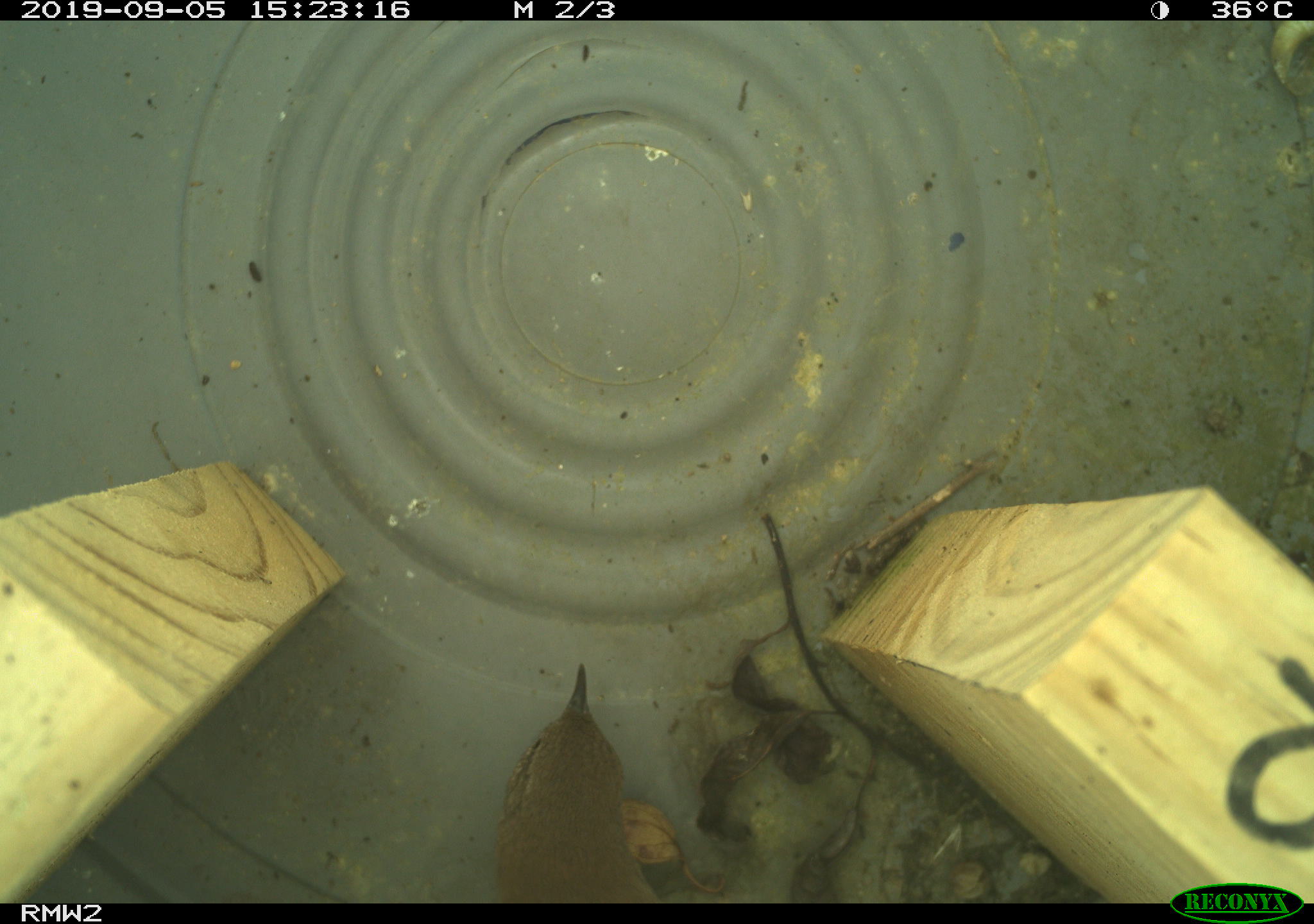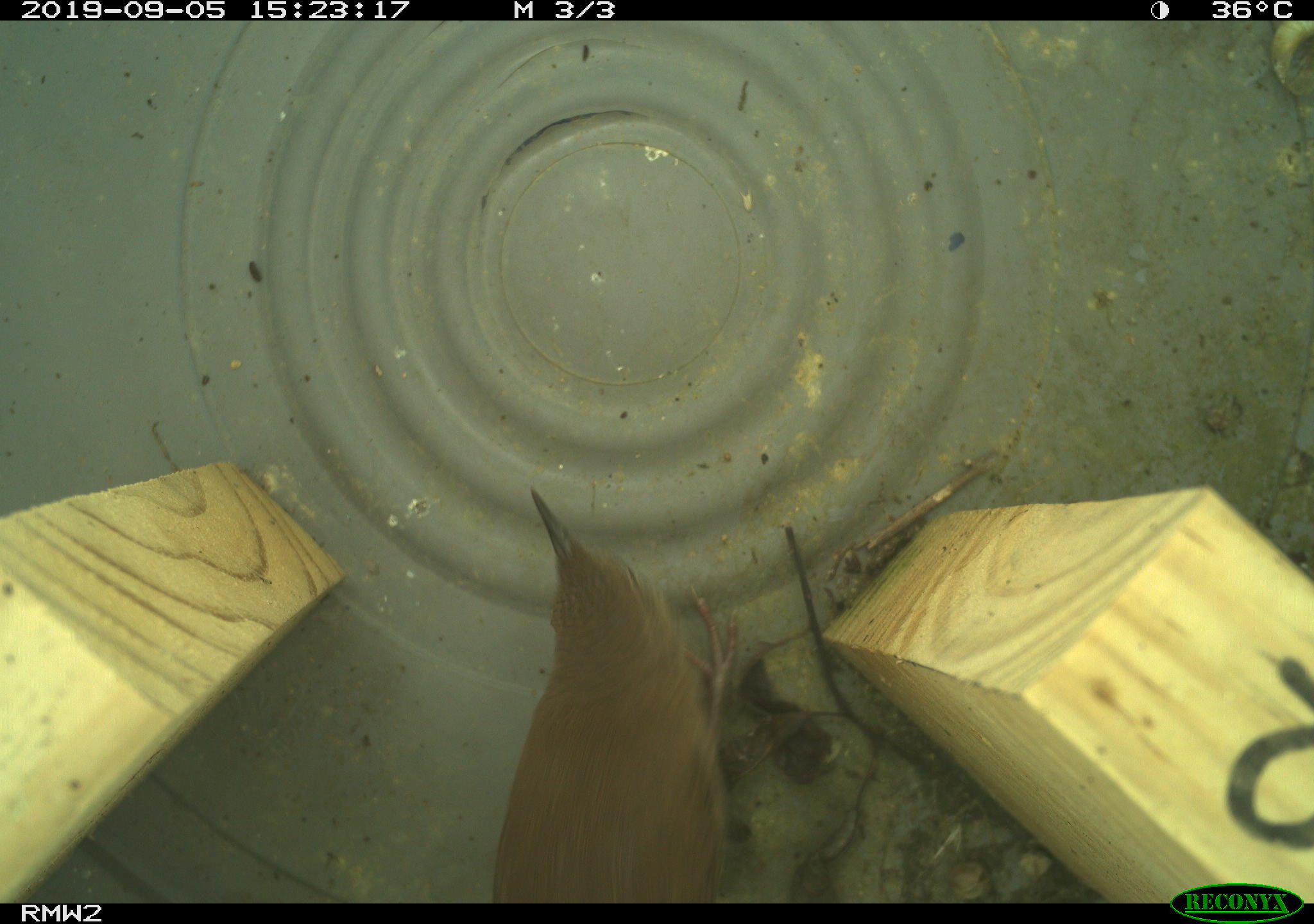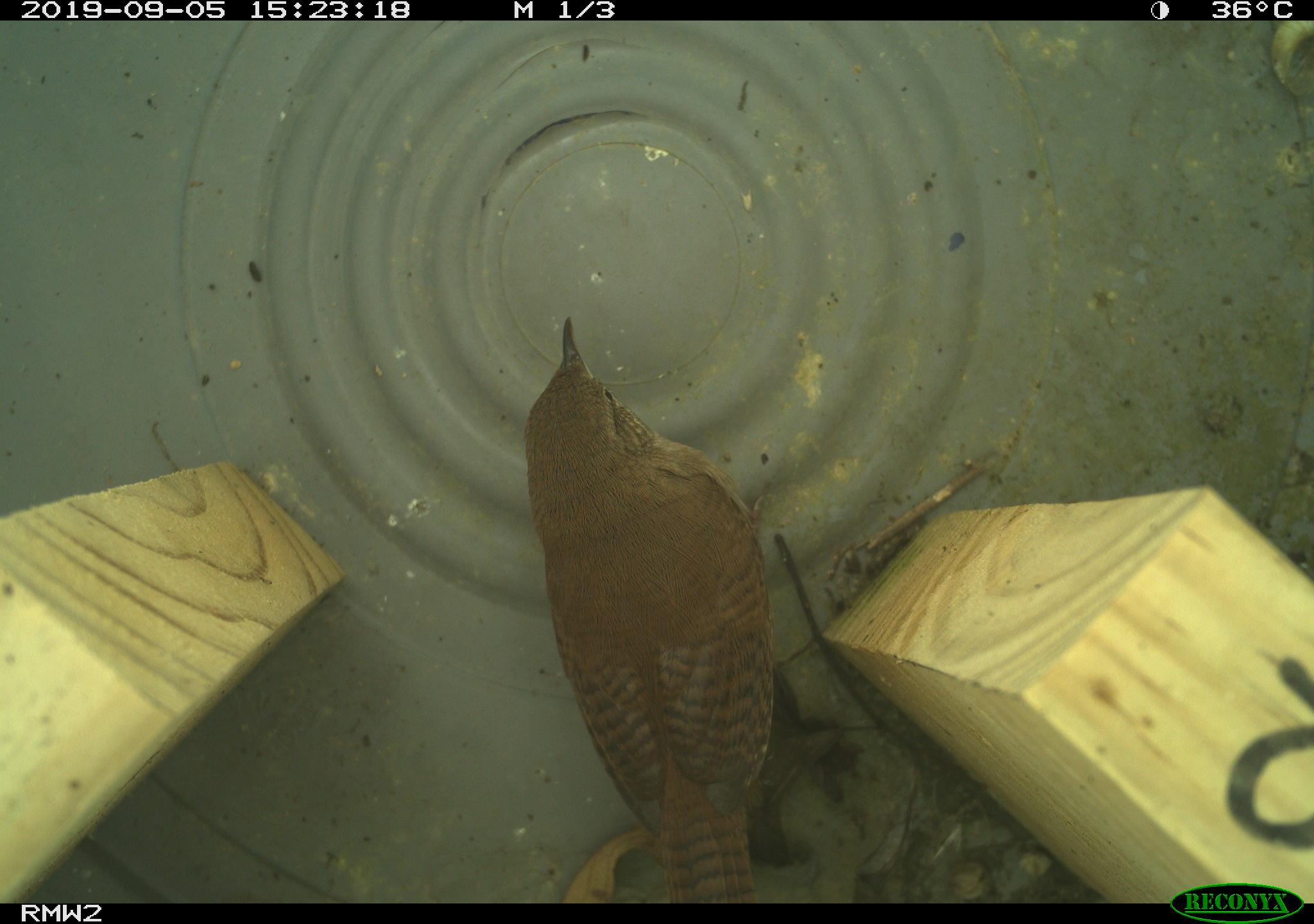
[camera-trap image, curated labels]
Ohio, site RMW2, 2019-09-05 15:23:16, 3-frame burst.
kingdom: Animalia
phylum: Chordata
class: Aves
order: Passeriformes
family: Troglodytidae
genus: Troglodytes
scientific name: Troglodytes aedon aedon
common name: northern house wren